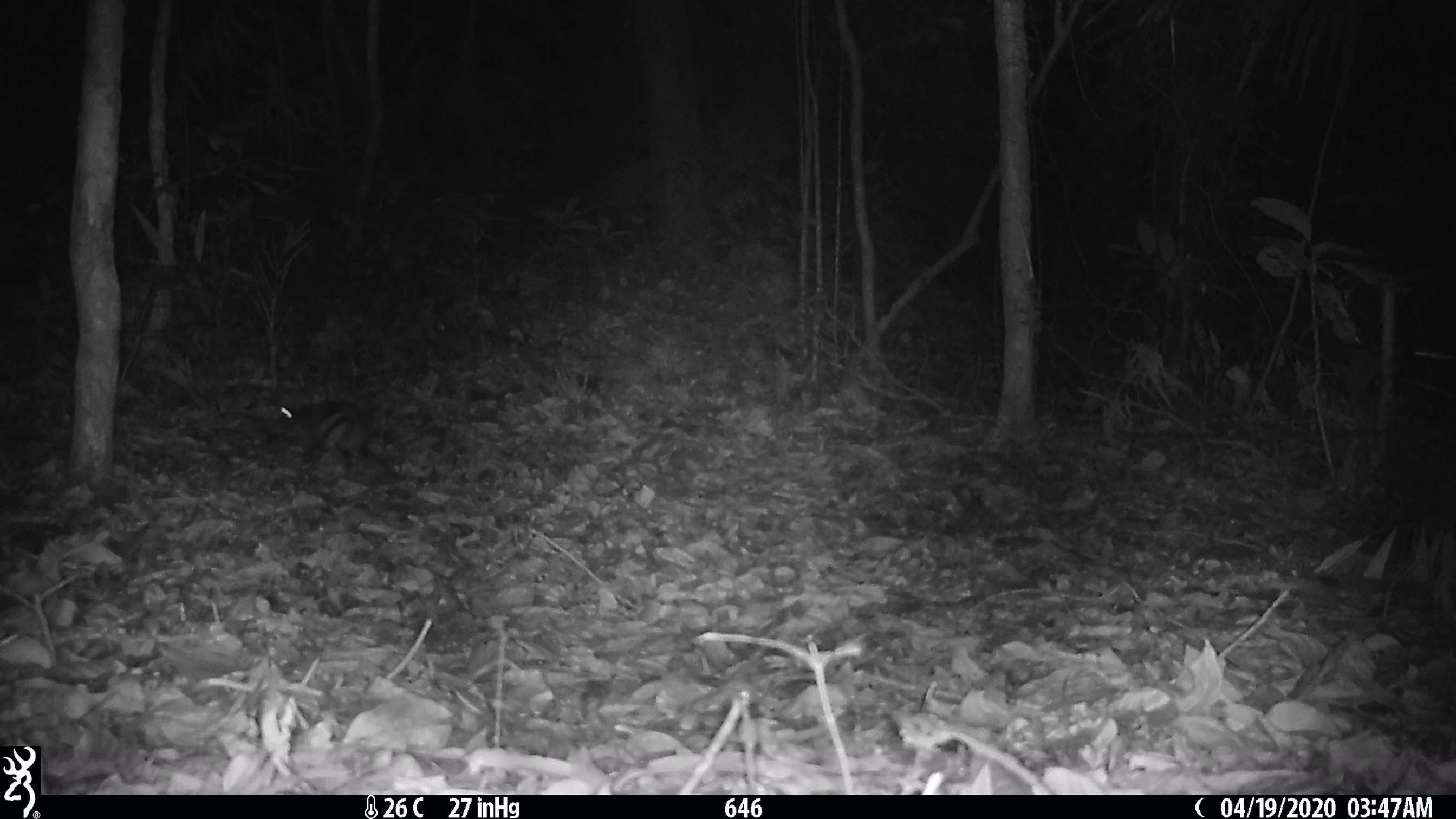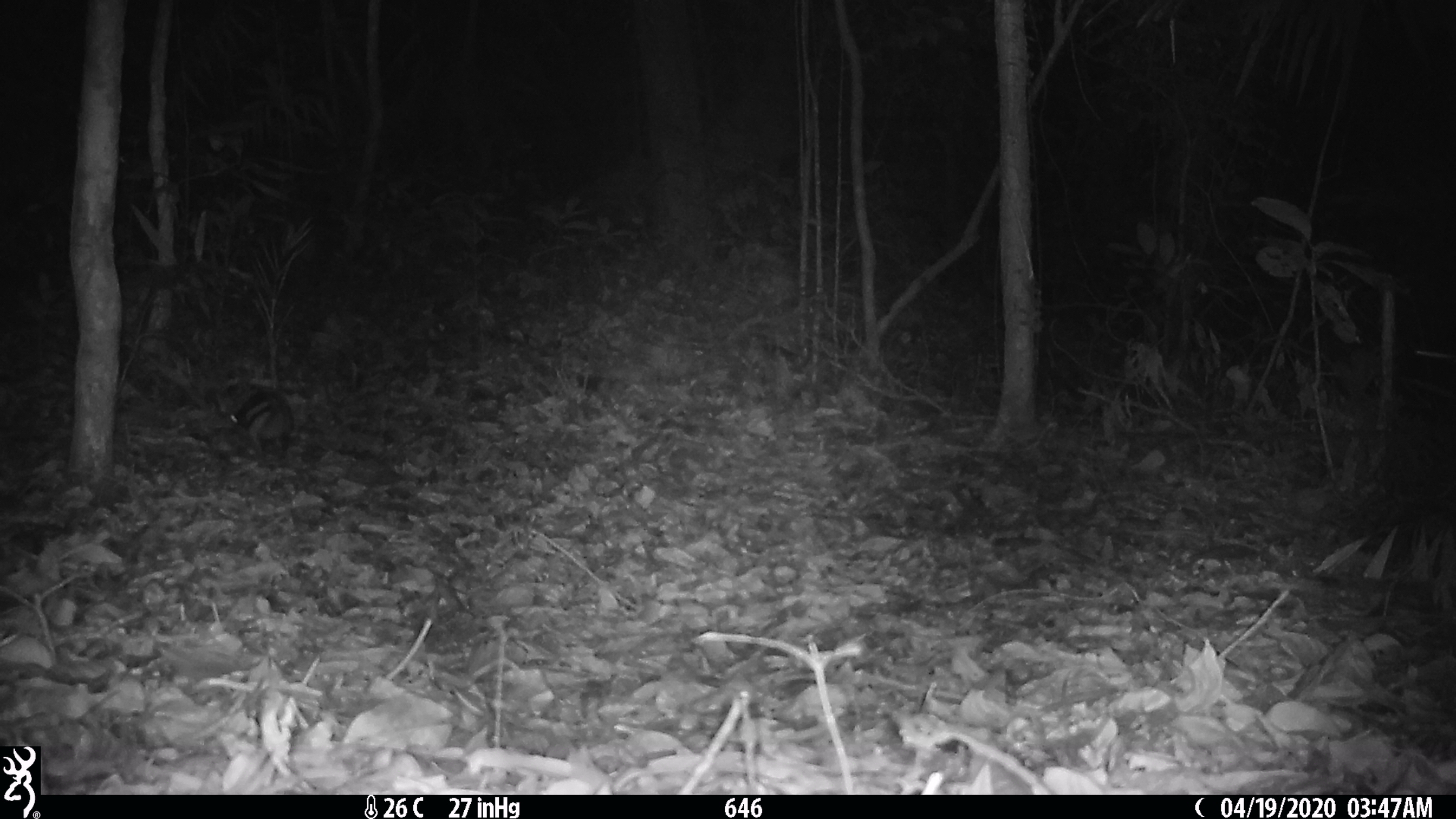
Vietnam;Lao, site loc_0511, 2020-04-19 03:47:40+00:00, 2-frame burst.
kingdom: Animalia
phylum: Chordata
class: Mammalia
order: Lagomorpha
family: Leporidae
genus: Nesolagus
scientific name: Nesolagus timminsi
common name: annamite striped rabbit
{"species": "annamite striped rabbit (Nesolagus timminsi)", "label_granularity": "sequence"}